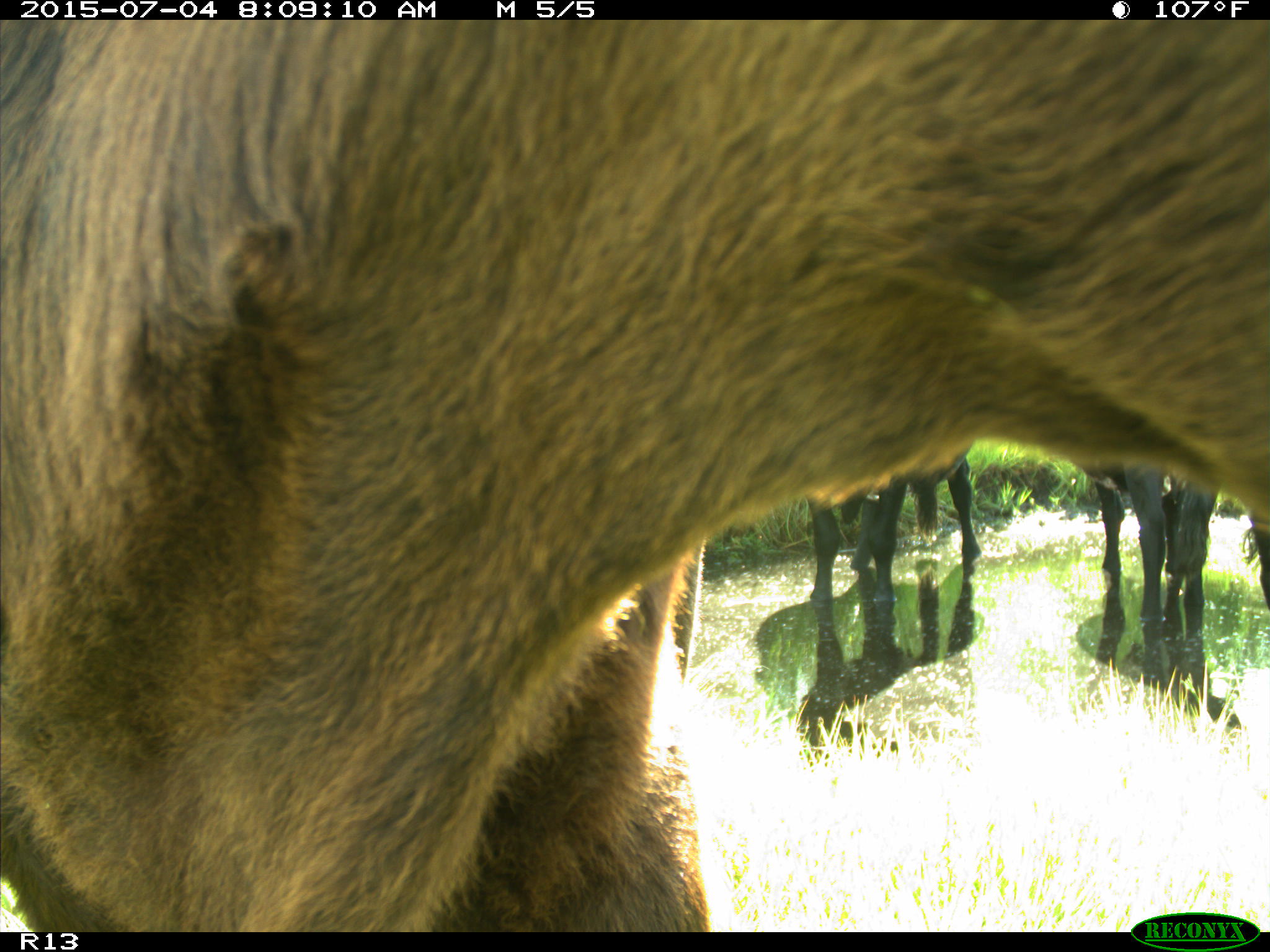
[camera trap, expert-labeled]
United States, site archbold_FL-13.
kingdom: Animalia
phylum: Chordata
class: Mammalia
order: Artiodactyla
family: Bovidae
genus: Bos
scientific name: Bos taurus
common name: domestic cow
Bos taurus (domestic cow).